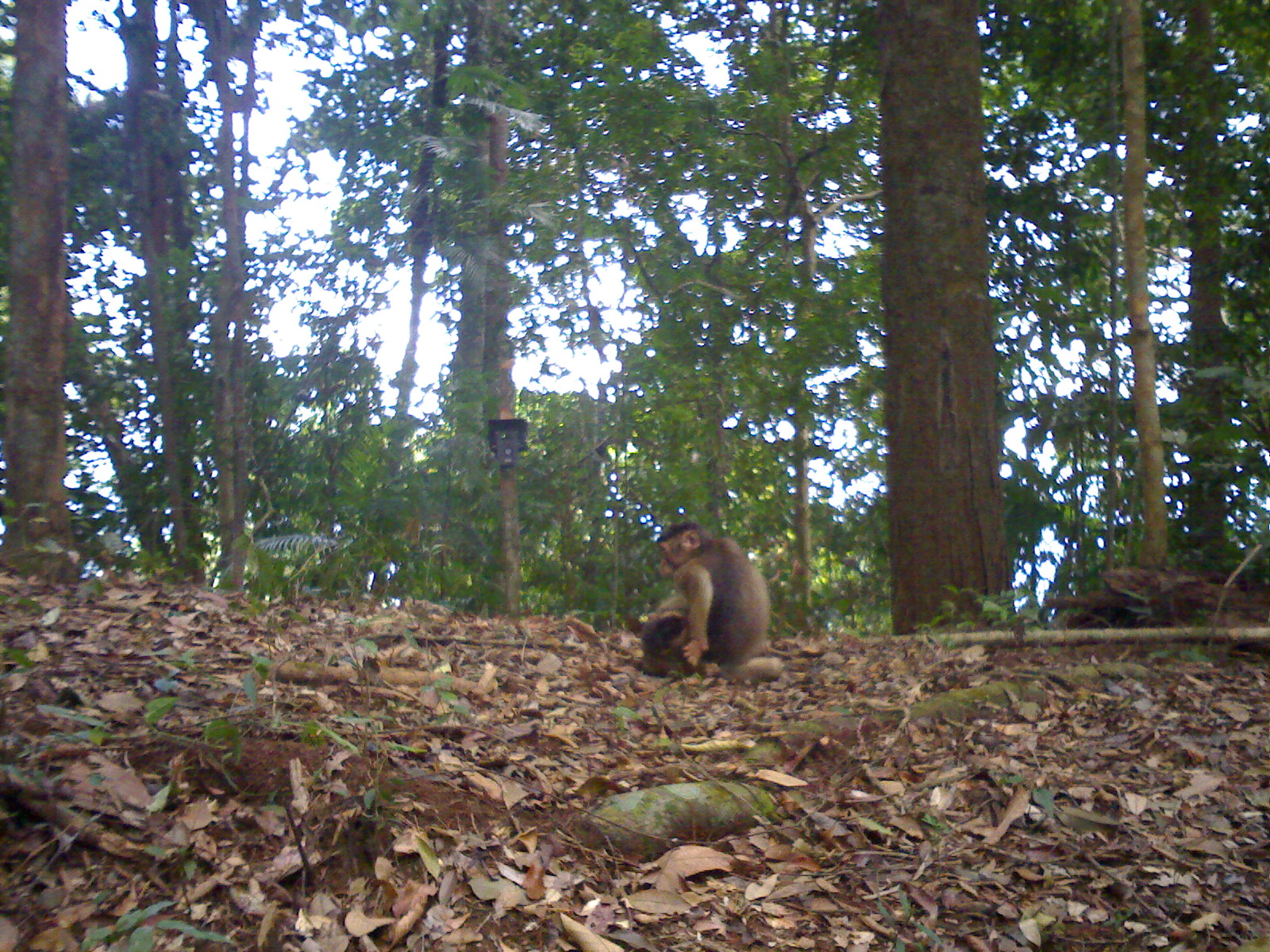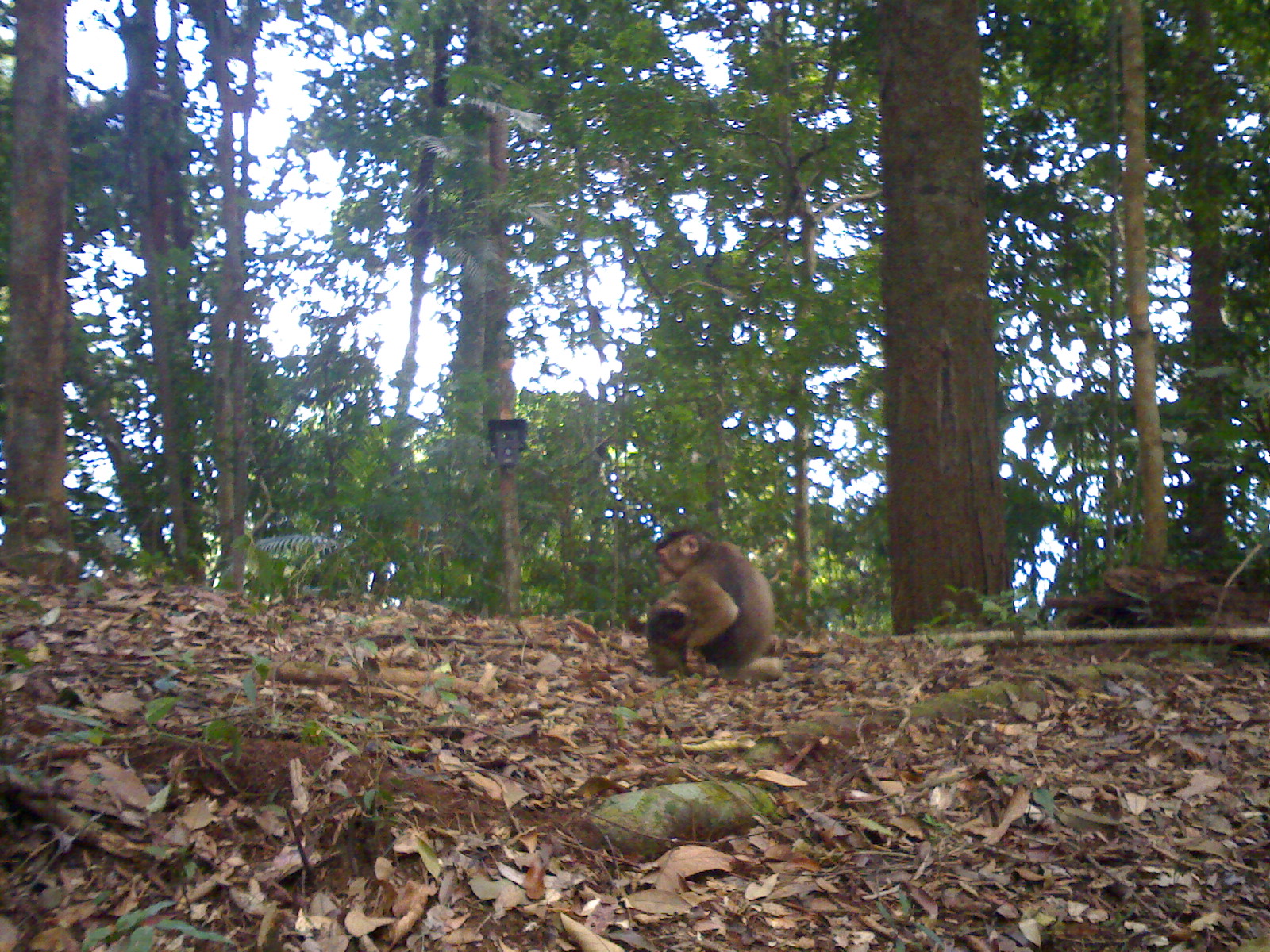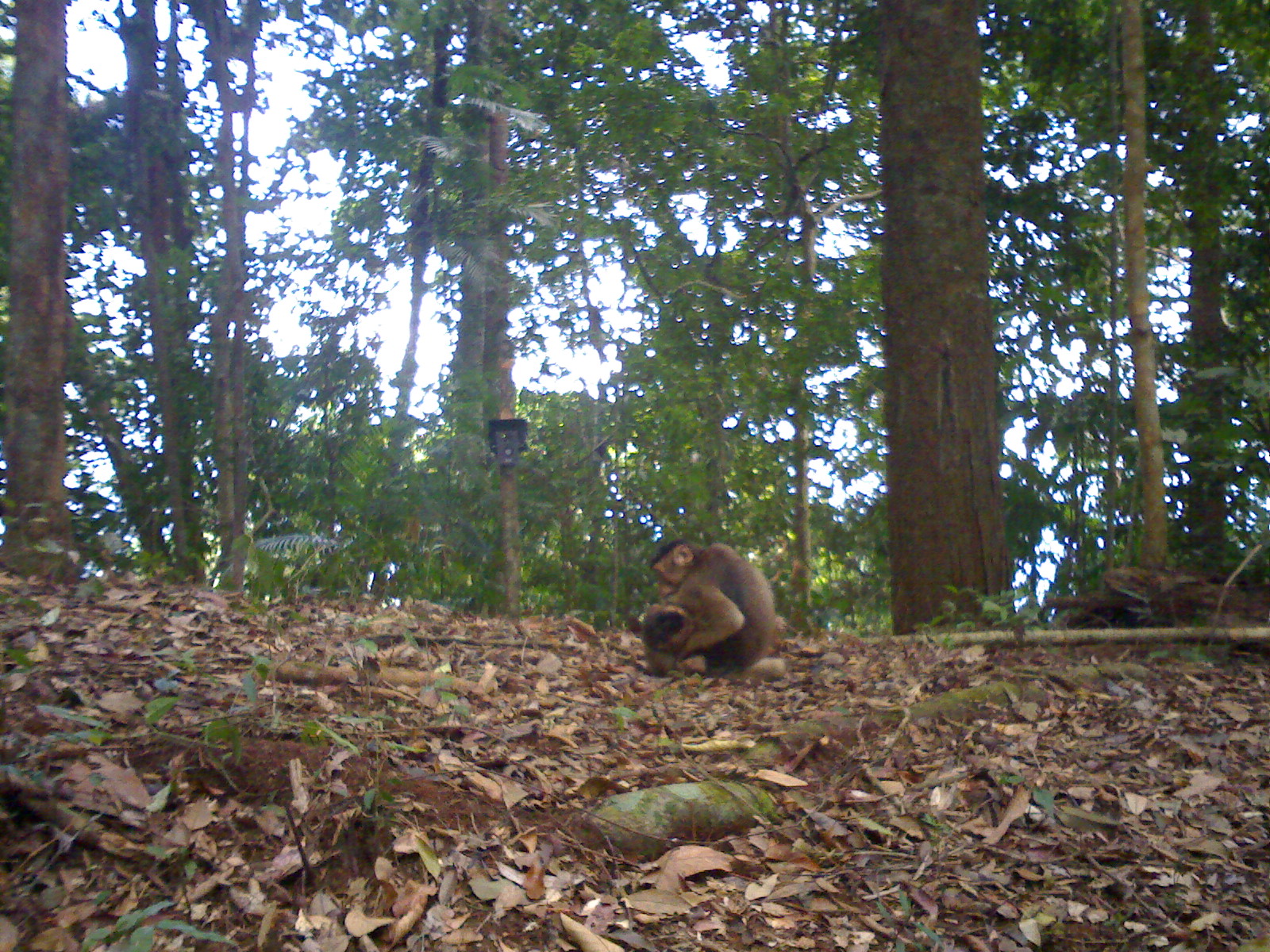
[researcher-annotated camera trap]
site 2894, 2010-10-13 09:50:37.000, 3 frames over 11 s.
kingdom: Animalia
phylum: Chordata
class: Mammalia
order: Primates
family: Cercopithecidae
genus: Macaca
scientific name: Macaca nemestrina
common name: southern pig-tailed macaque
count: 2